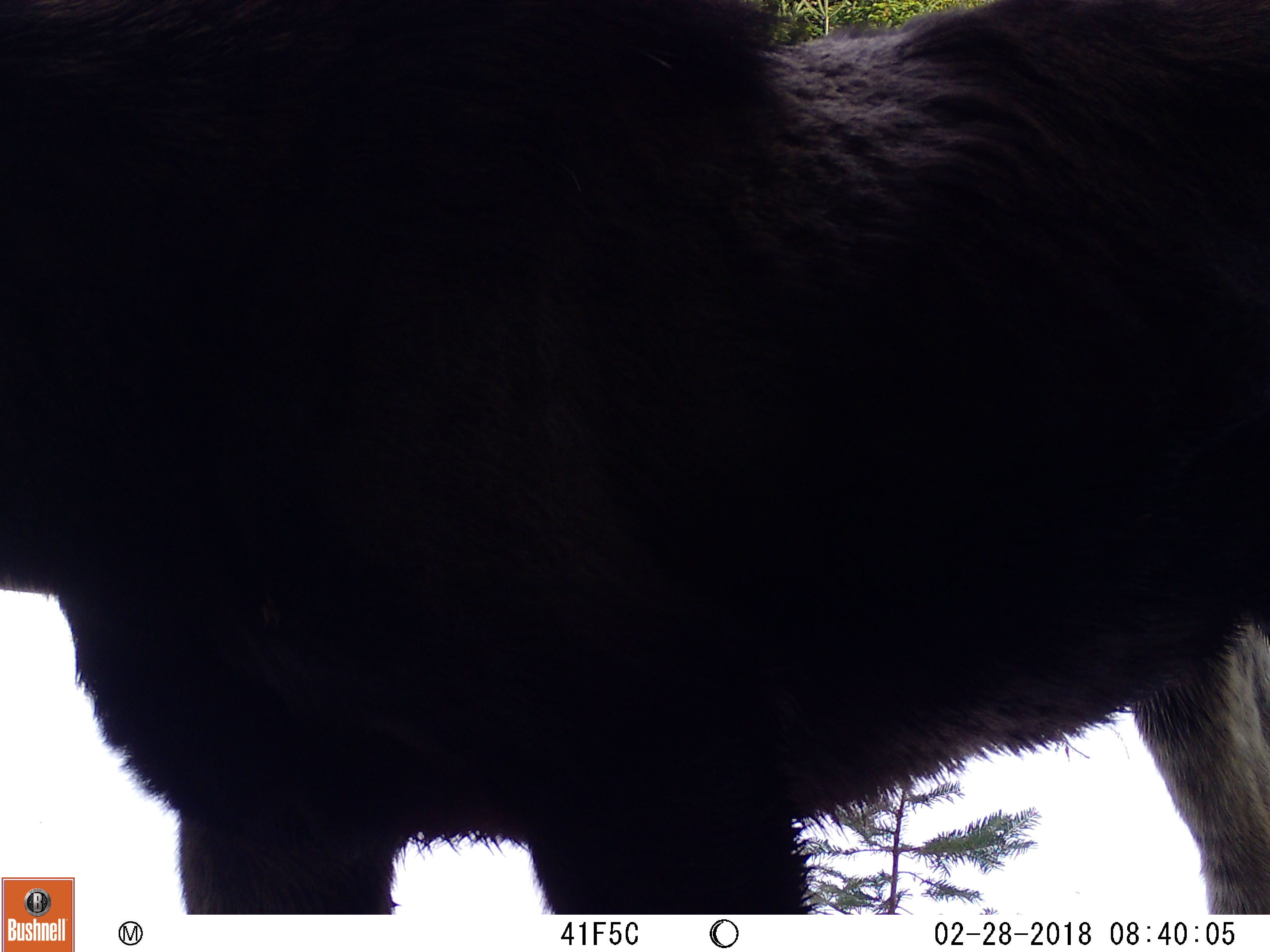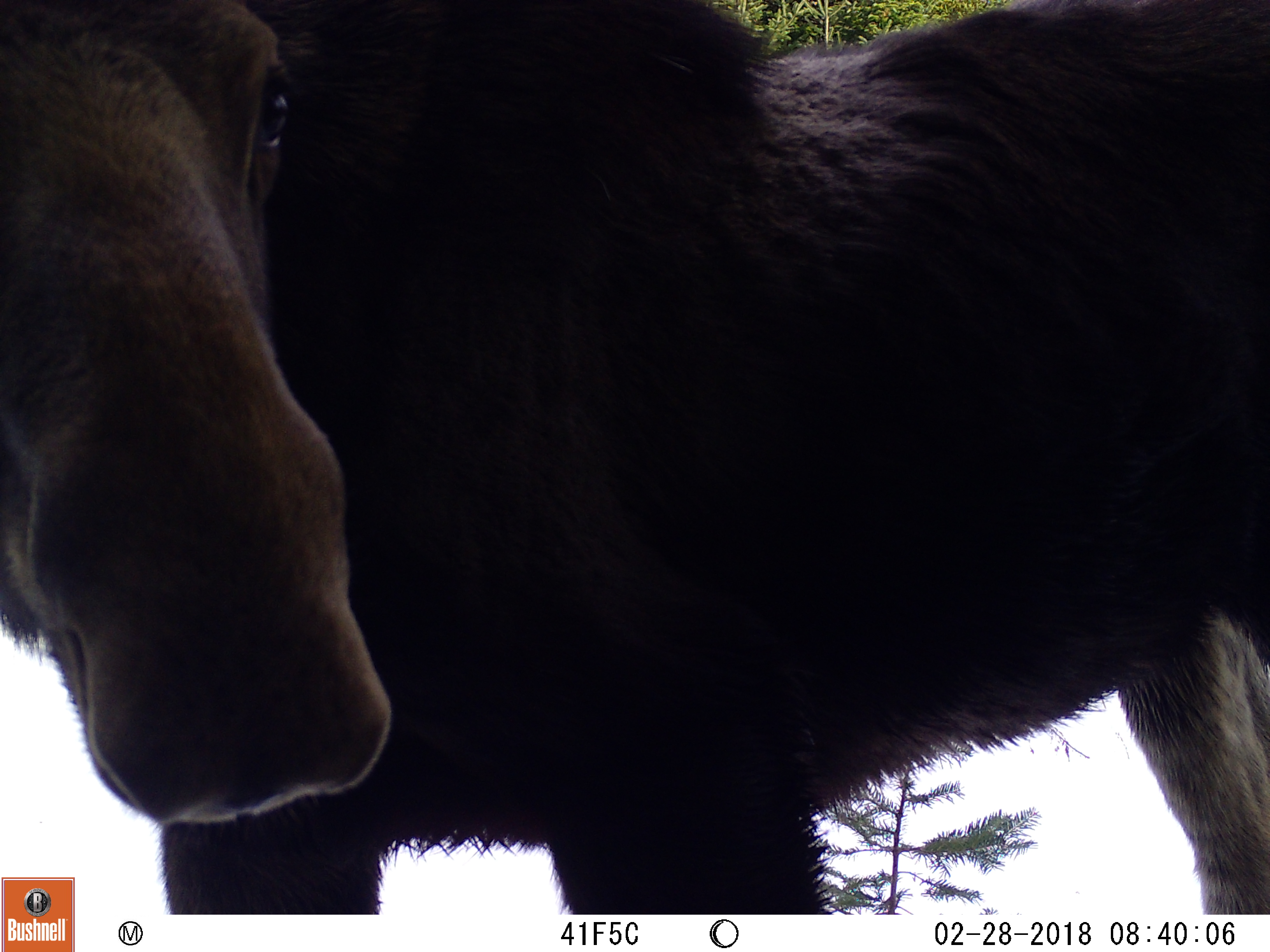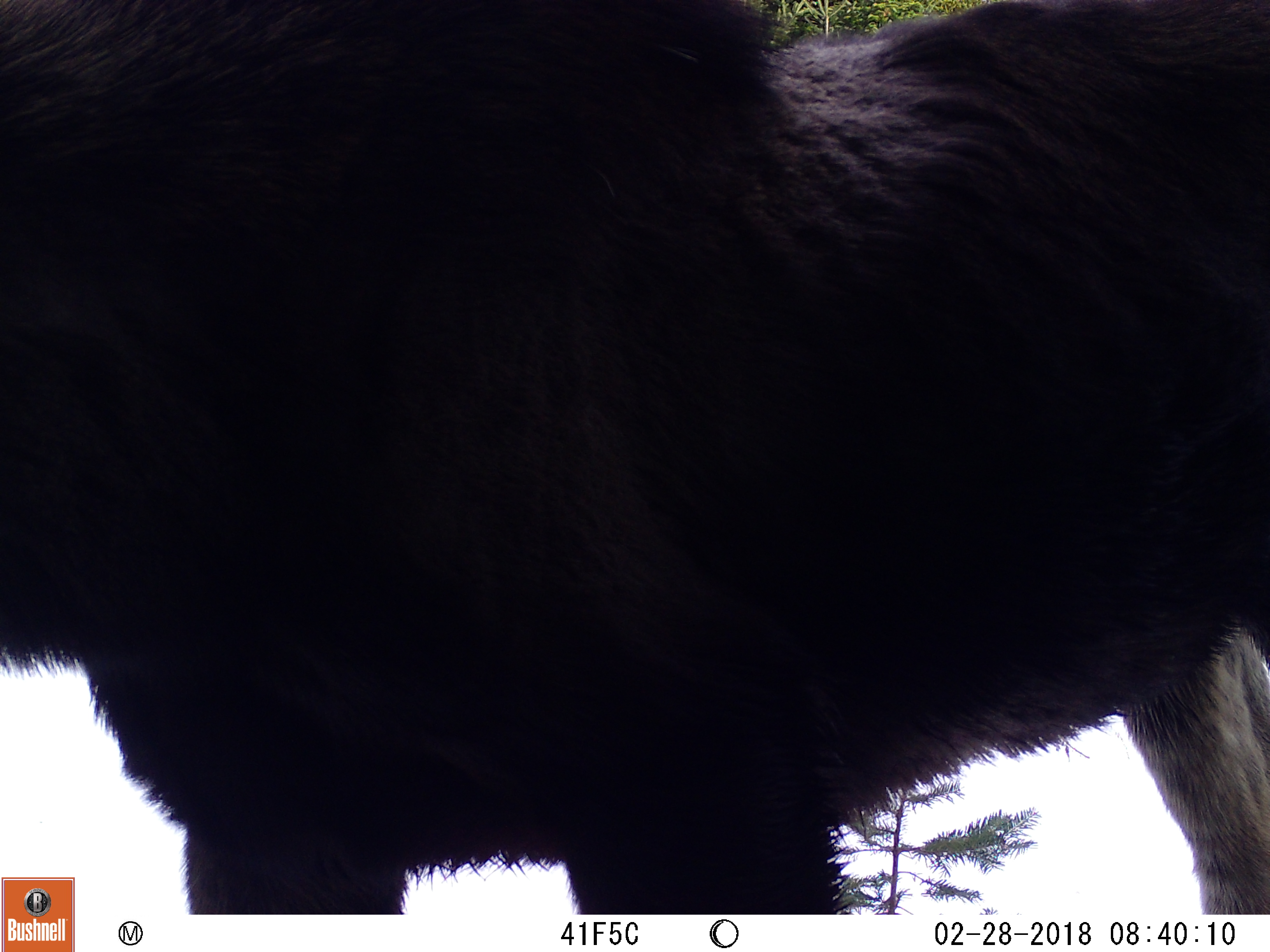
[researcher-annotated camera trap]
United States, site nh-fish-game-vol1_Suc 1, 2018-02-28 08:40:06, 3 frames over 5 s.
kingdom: Animalia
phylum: Chordata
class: Mammalia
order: Artiodactyla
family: Cervidae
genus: Alces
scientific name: Alces alces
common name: moose